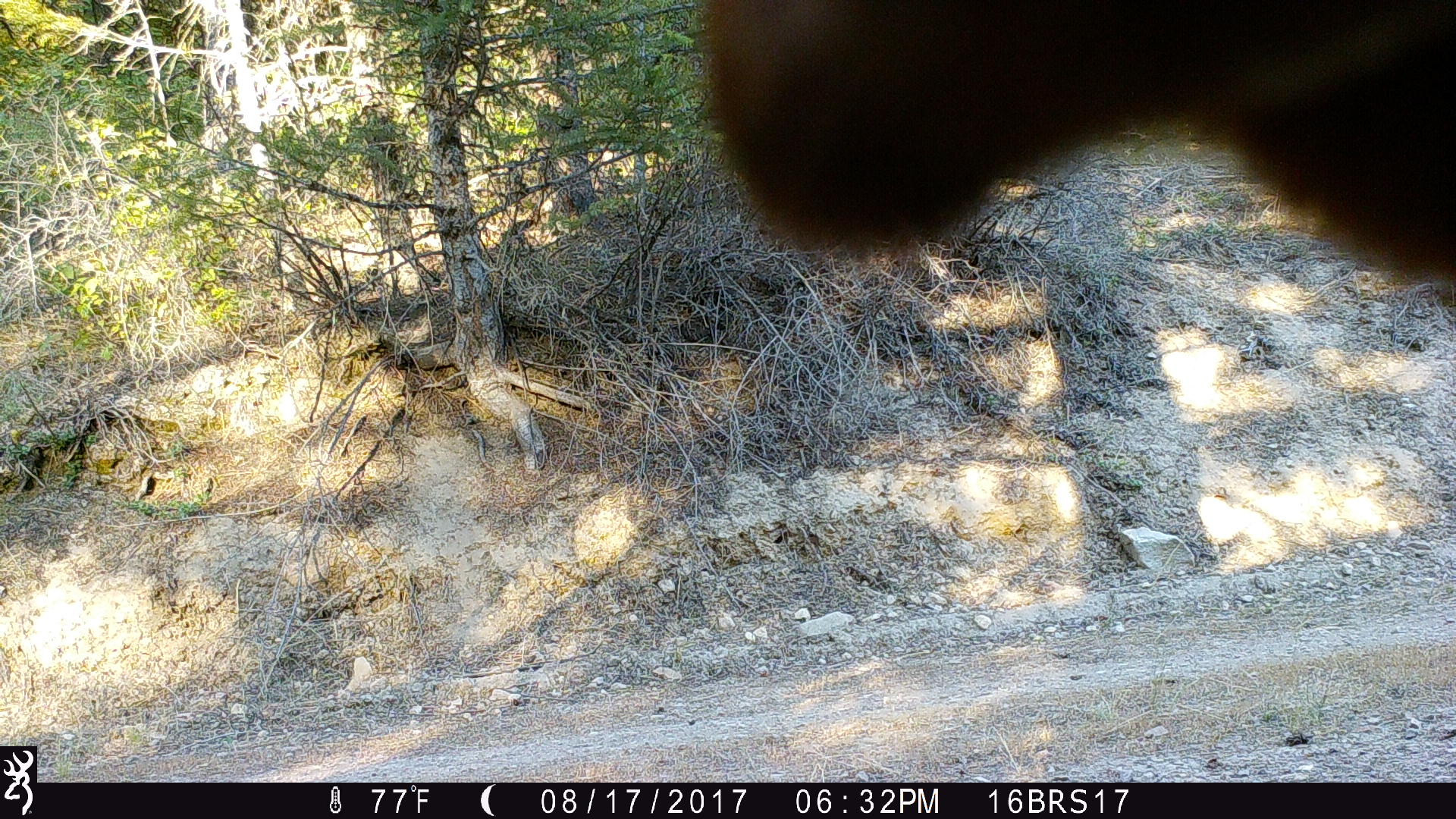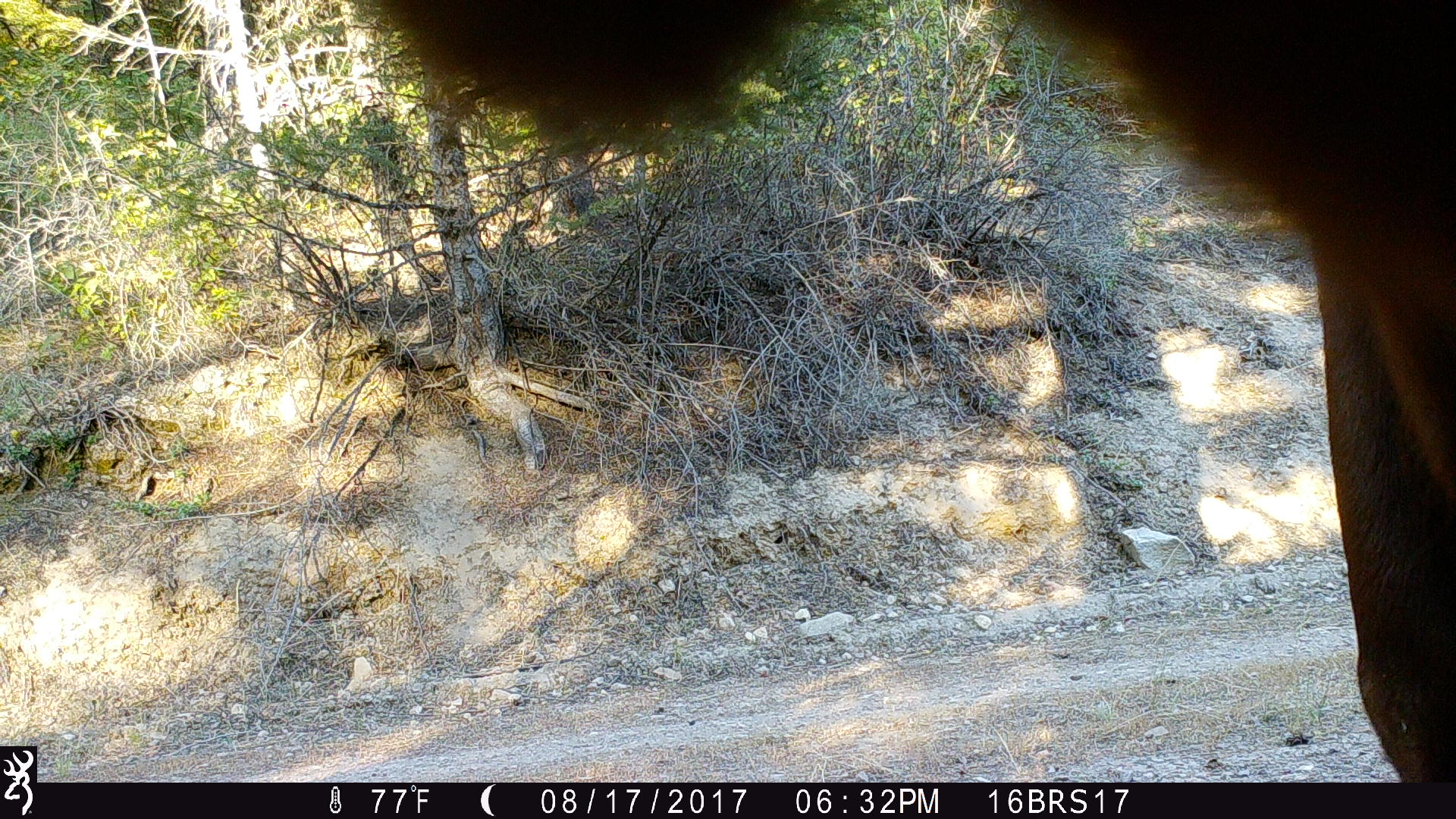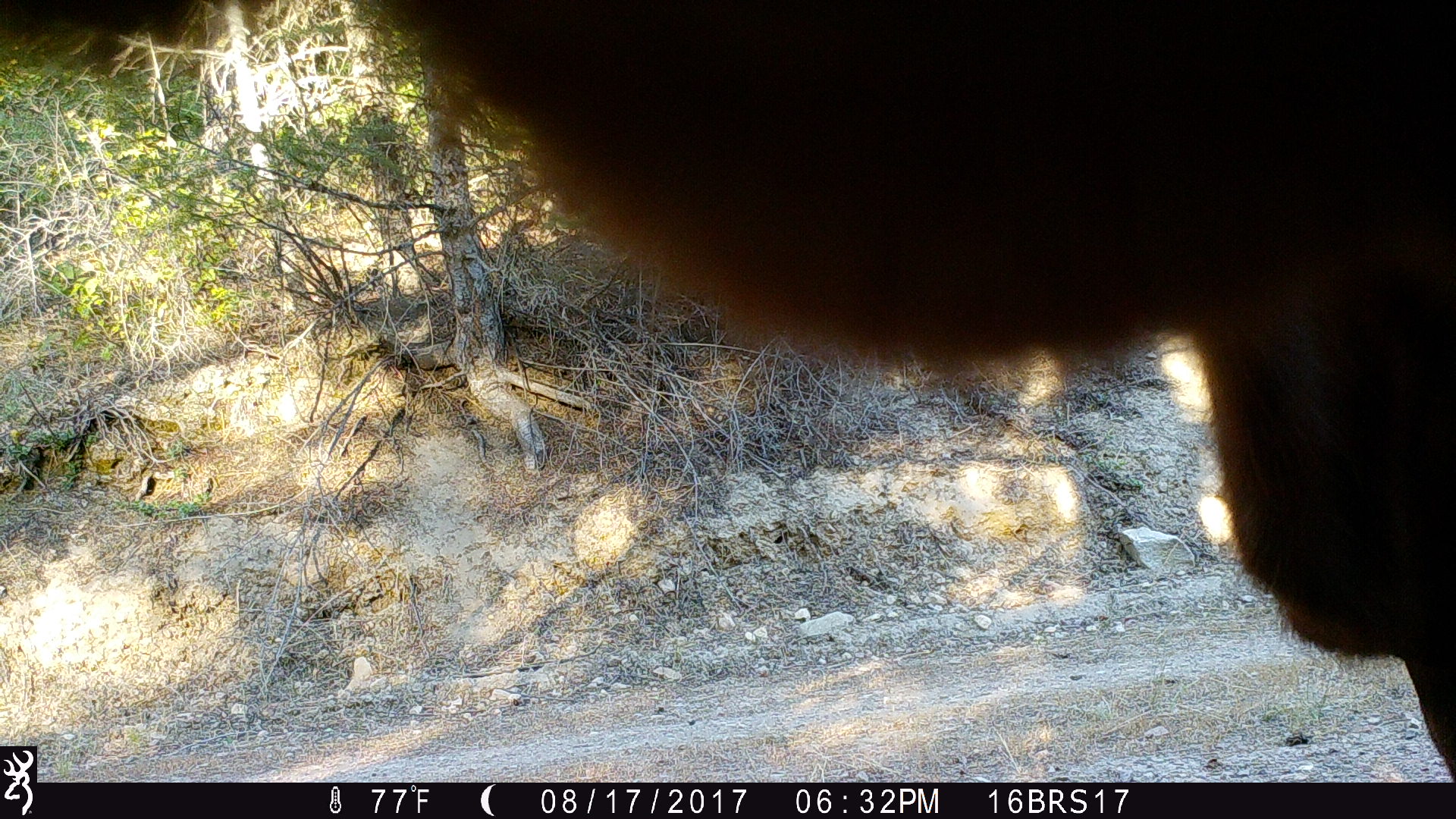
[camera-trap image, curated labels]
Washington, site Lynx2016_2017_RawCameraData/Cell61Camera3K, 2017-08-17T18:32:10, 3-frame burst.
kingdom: Animalia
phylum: Chordata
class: Mammalia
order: Artiodactyla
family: Bovidae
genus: Bos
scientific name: Bos taurus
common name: domestic cattle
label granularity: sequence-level